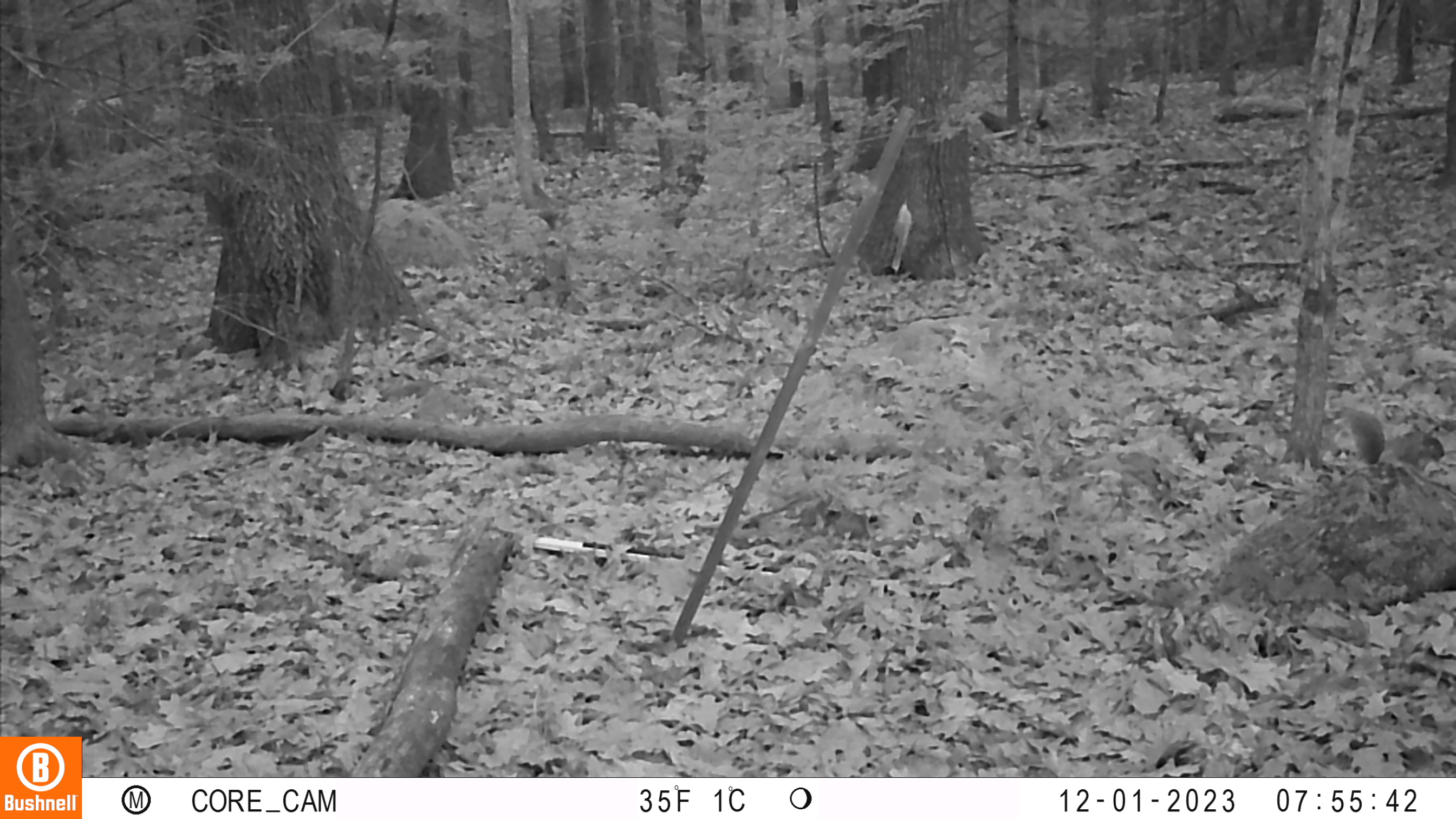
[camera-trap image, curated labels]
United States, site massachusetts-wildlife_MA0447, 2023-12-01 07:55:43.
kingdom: Animalia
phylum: Chordata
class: Mammalia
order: Rodentia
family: Sciuridae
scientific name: Sciuridae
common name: squirrel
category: squirrel sp.